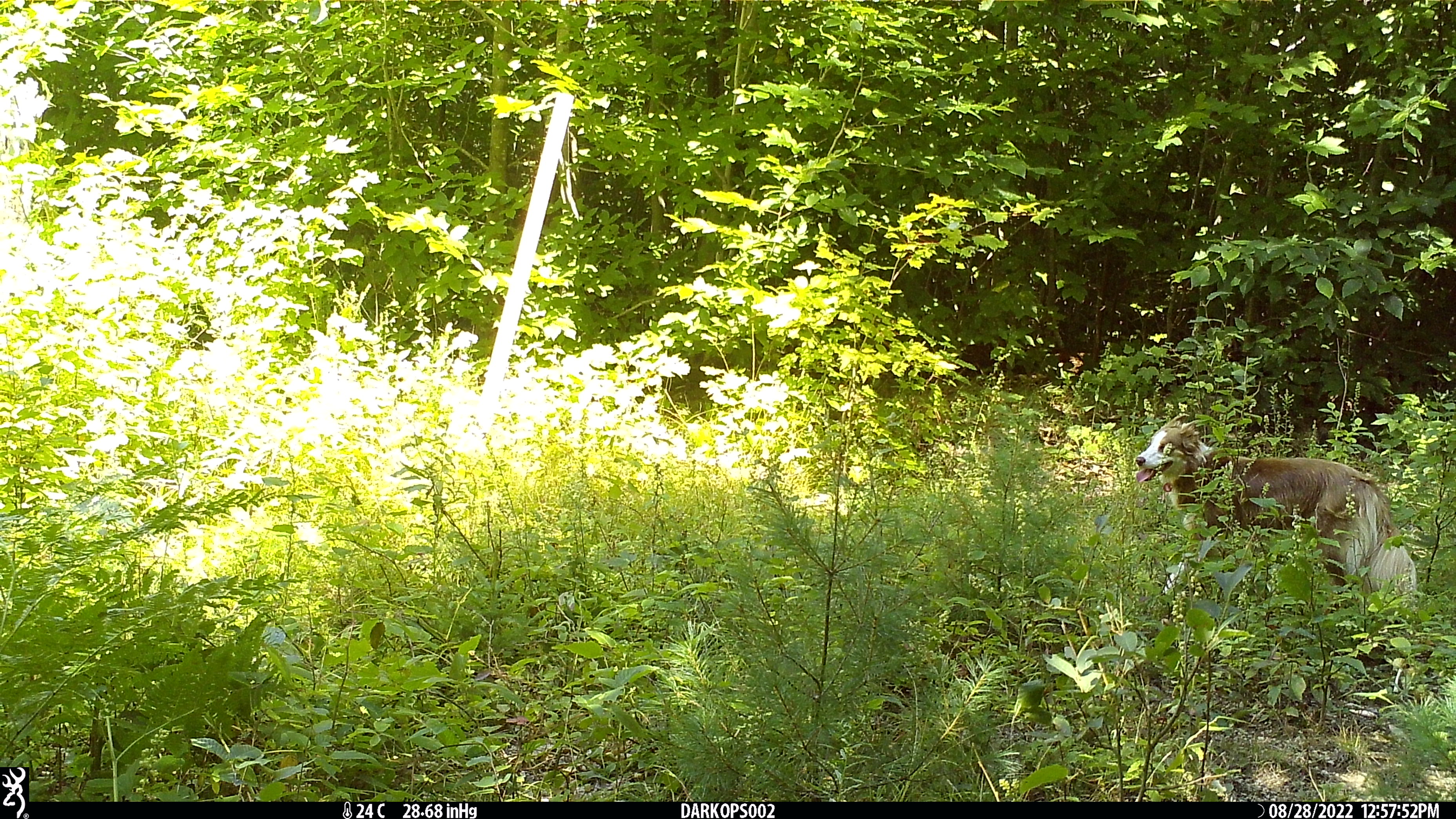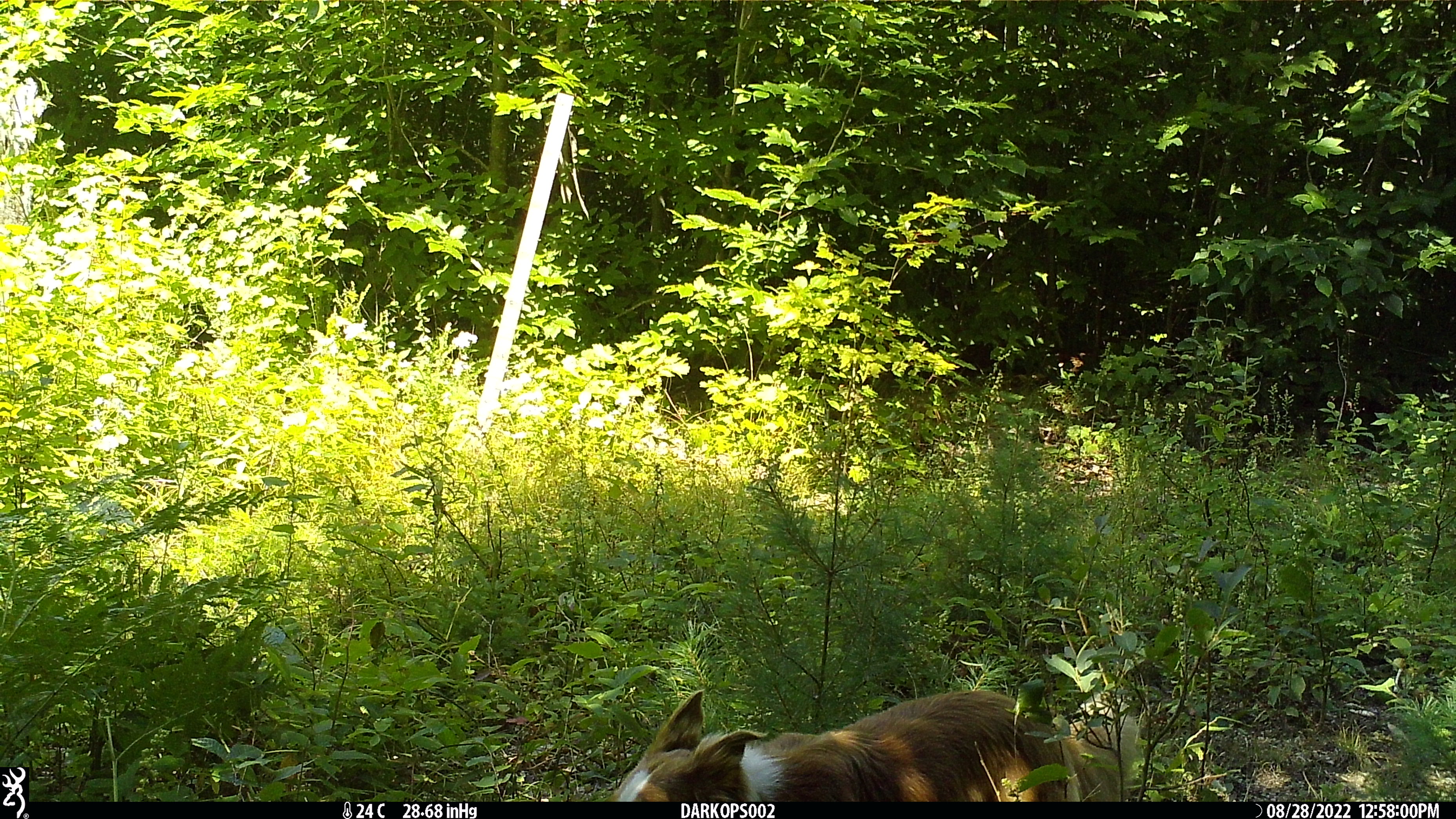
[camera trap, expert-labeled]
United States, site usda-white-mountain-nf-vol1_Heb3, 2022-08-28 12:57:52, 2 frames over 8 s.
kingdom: Animalia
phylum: Chordata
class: Mammalia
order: Carnivora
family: Canidae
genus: Canis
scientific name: Canis familiaris familiaris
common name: domestic dog